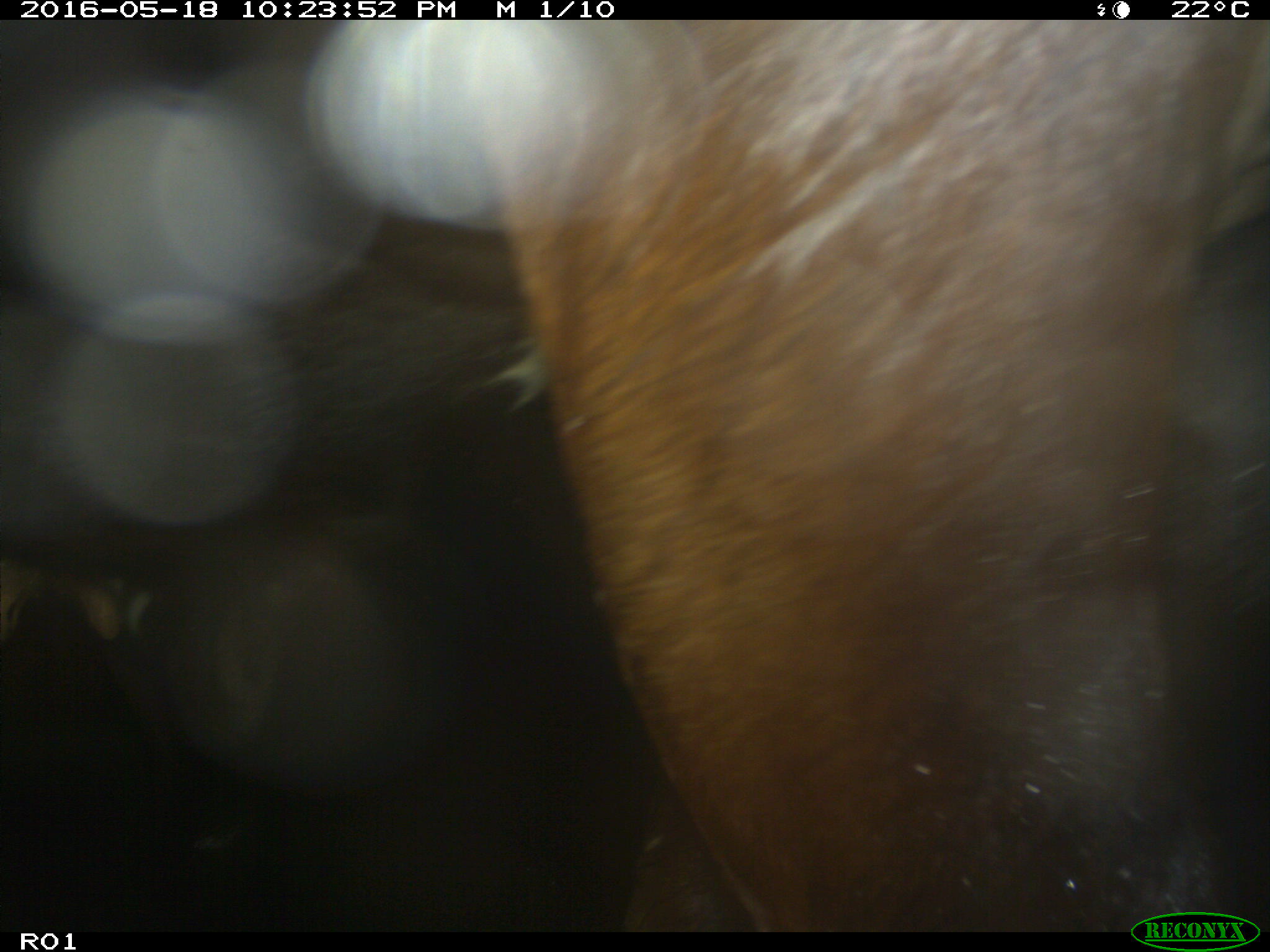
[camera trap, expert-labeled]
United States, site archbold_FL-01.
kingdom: Animalia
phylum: Chordata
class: Mammalia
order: Artiodactyla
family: Bovidae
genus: Bos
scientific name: Bos taurus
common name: domestic cow